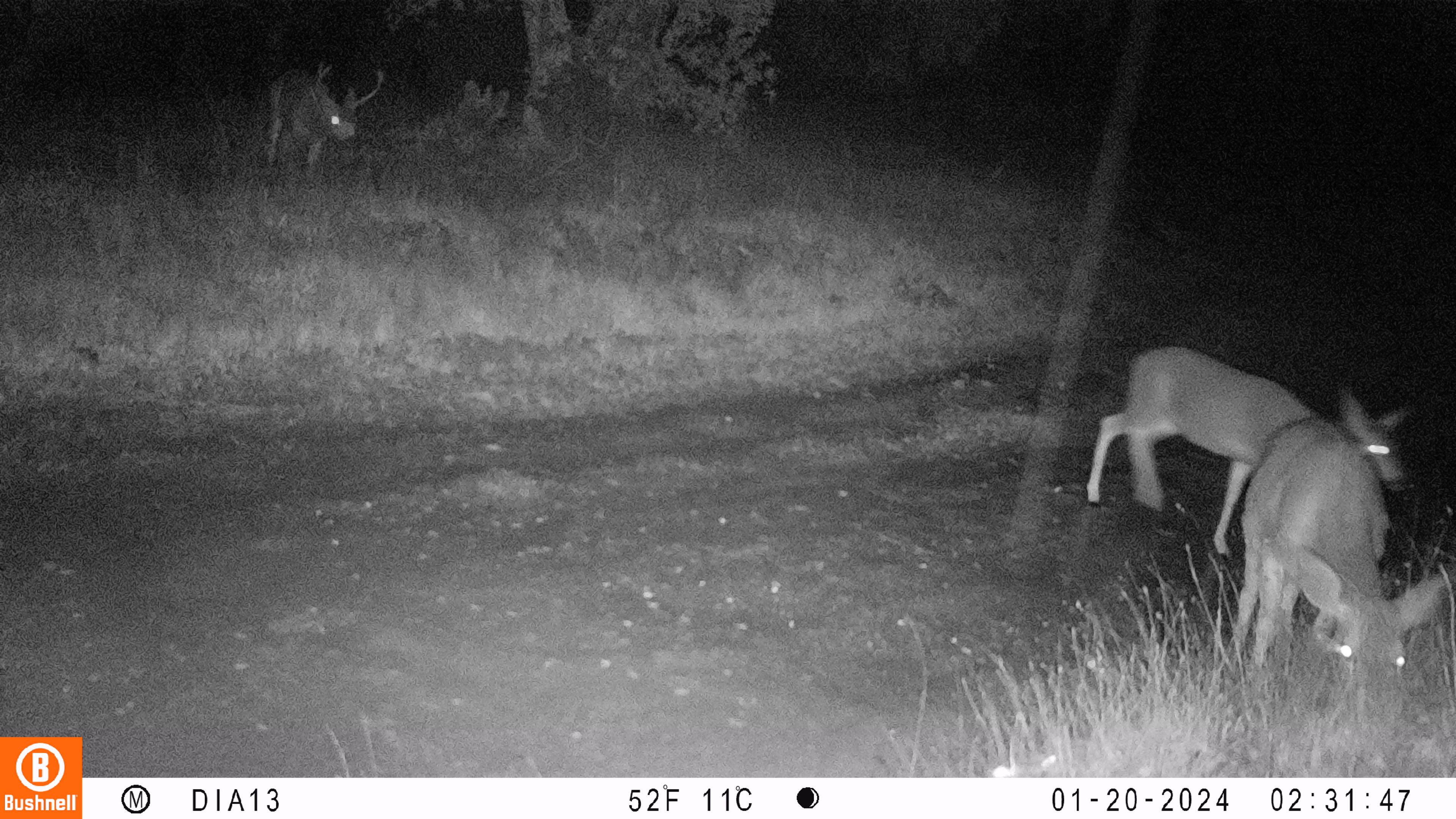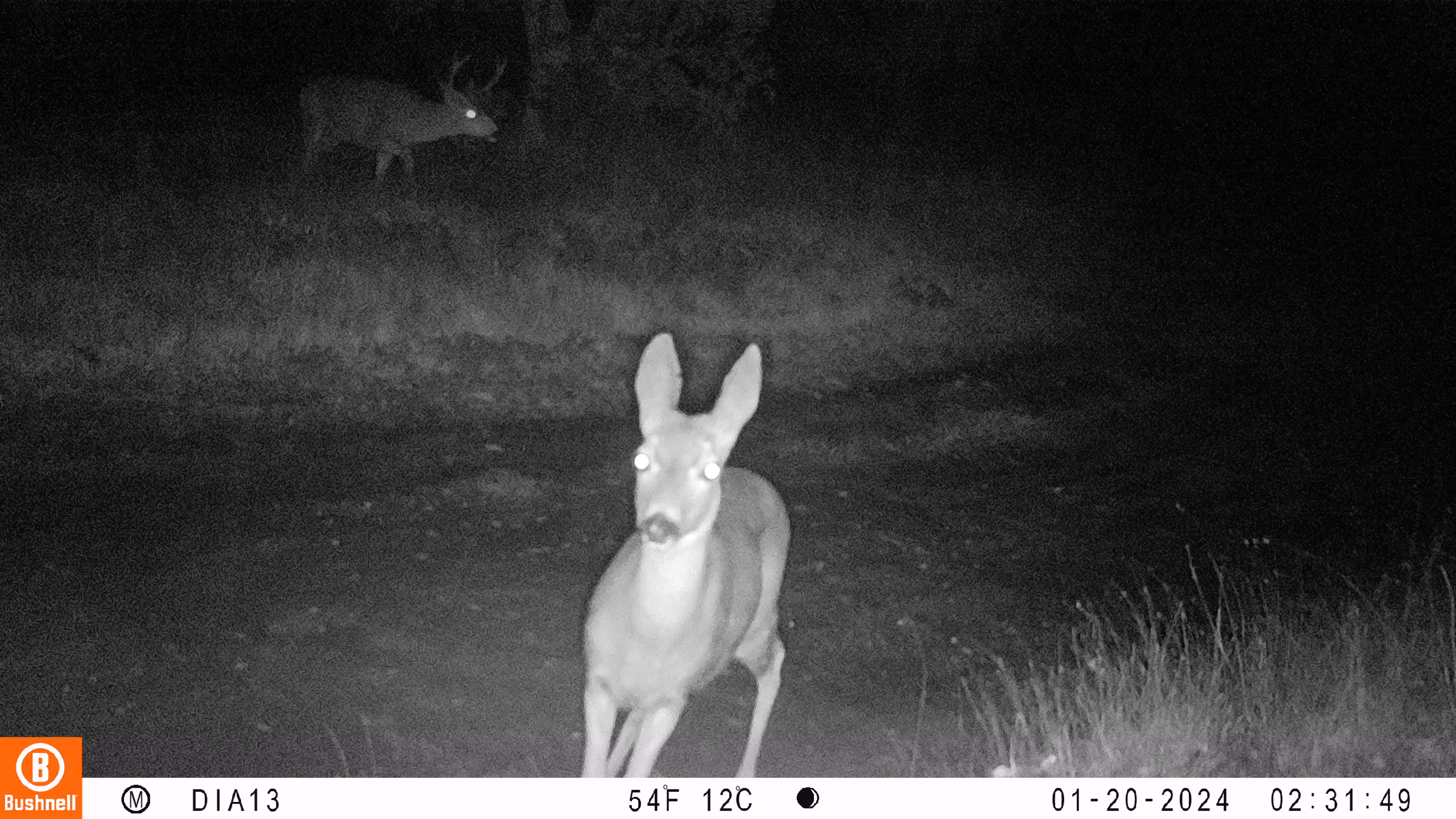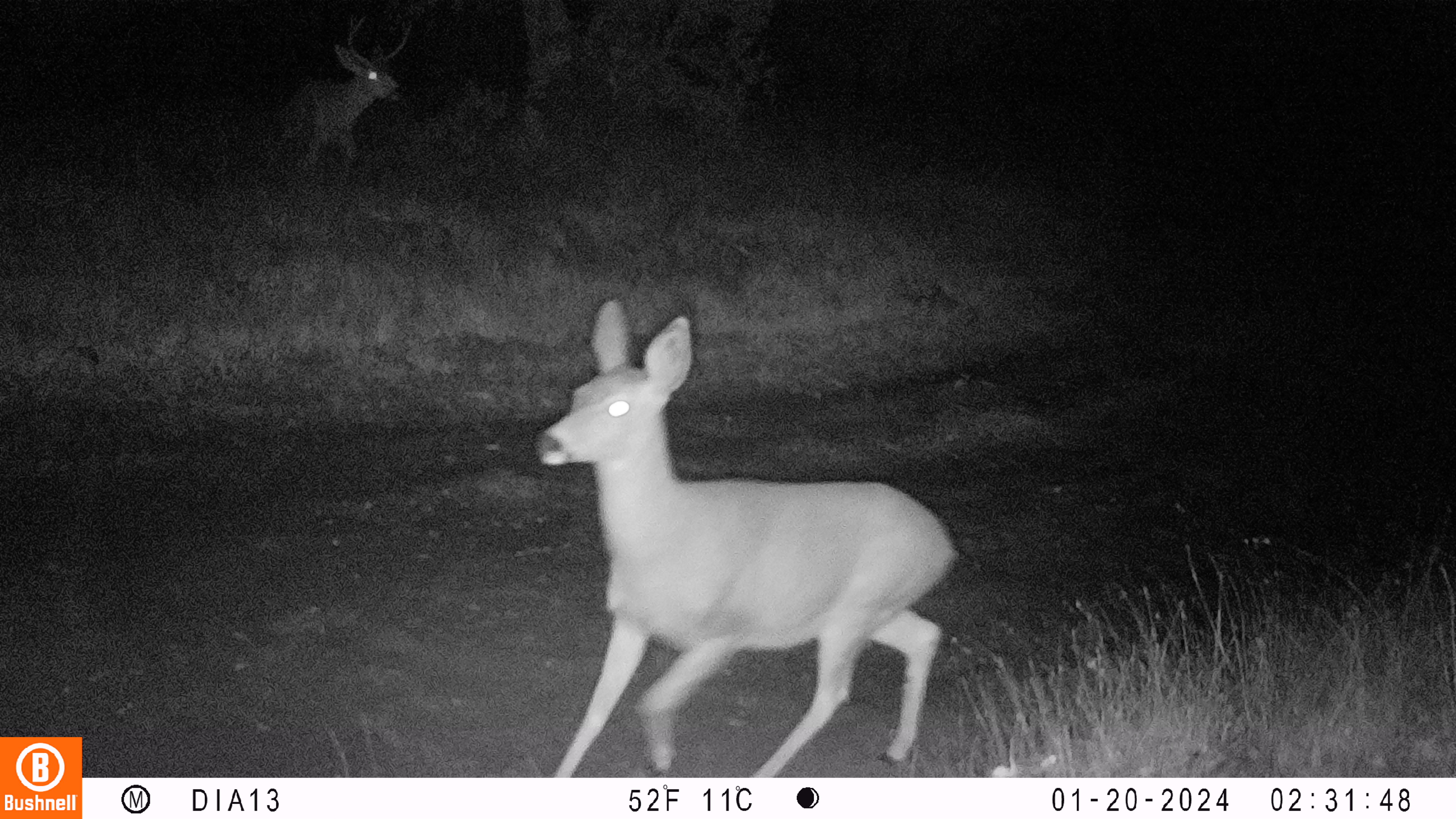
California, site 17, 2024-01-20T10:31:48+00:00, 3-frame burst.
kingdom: Animalia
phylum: Chordata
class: Mammalia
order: Artiodactyla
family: Cervidae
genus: Odocoileus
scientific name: Odocoileus hemionus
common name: mule deer